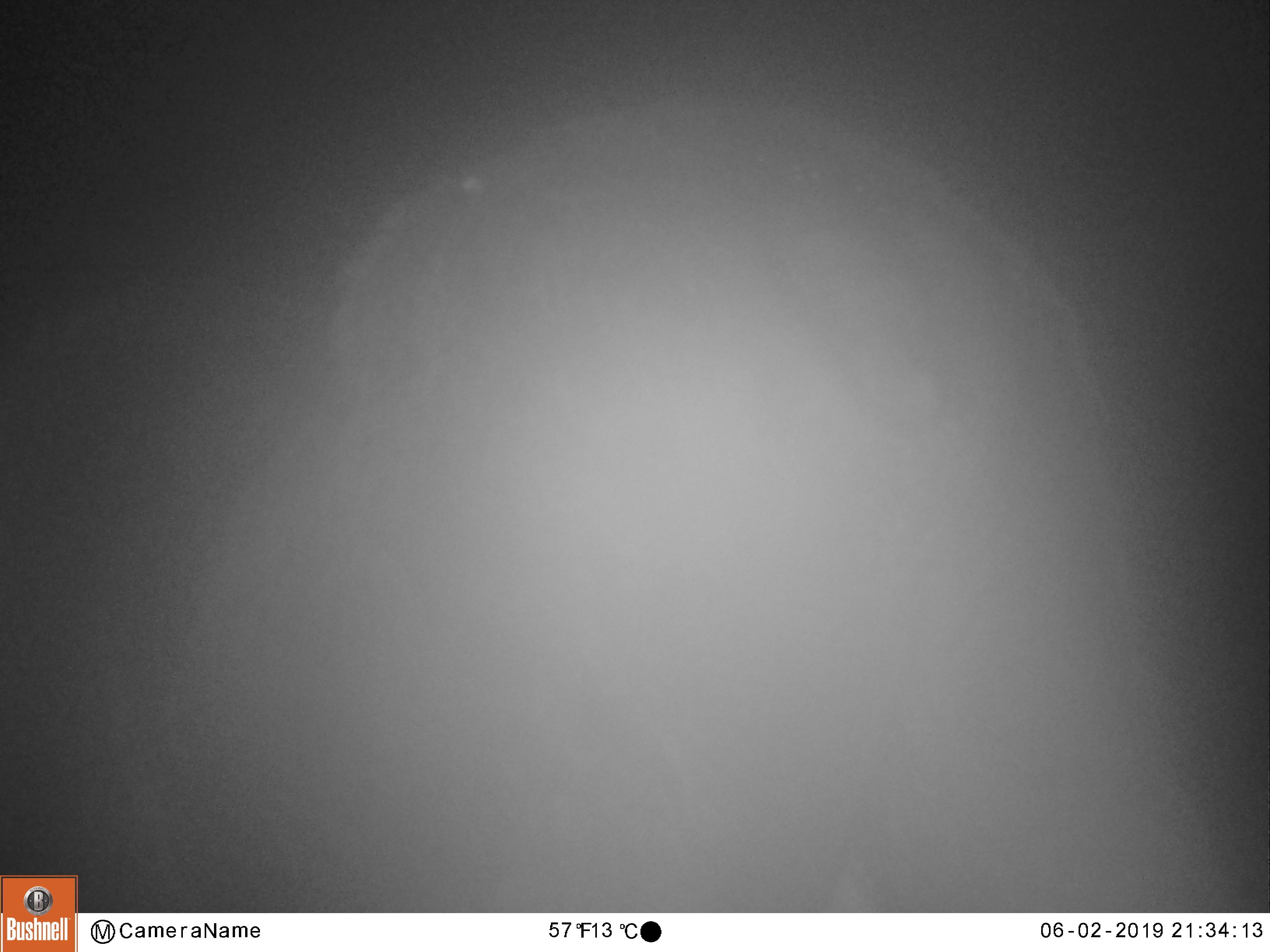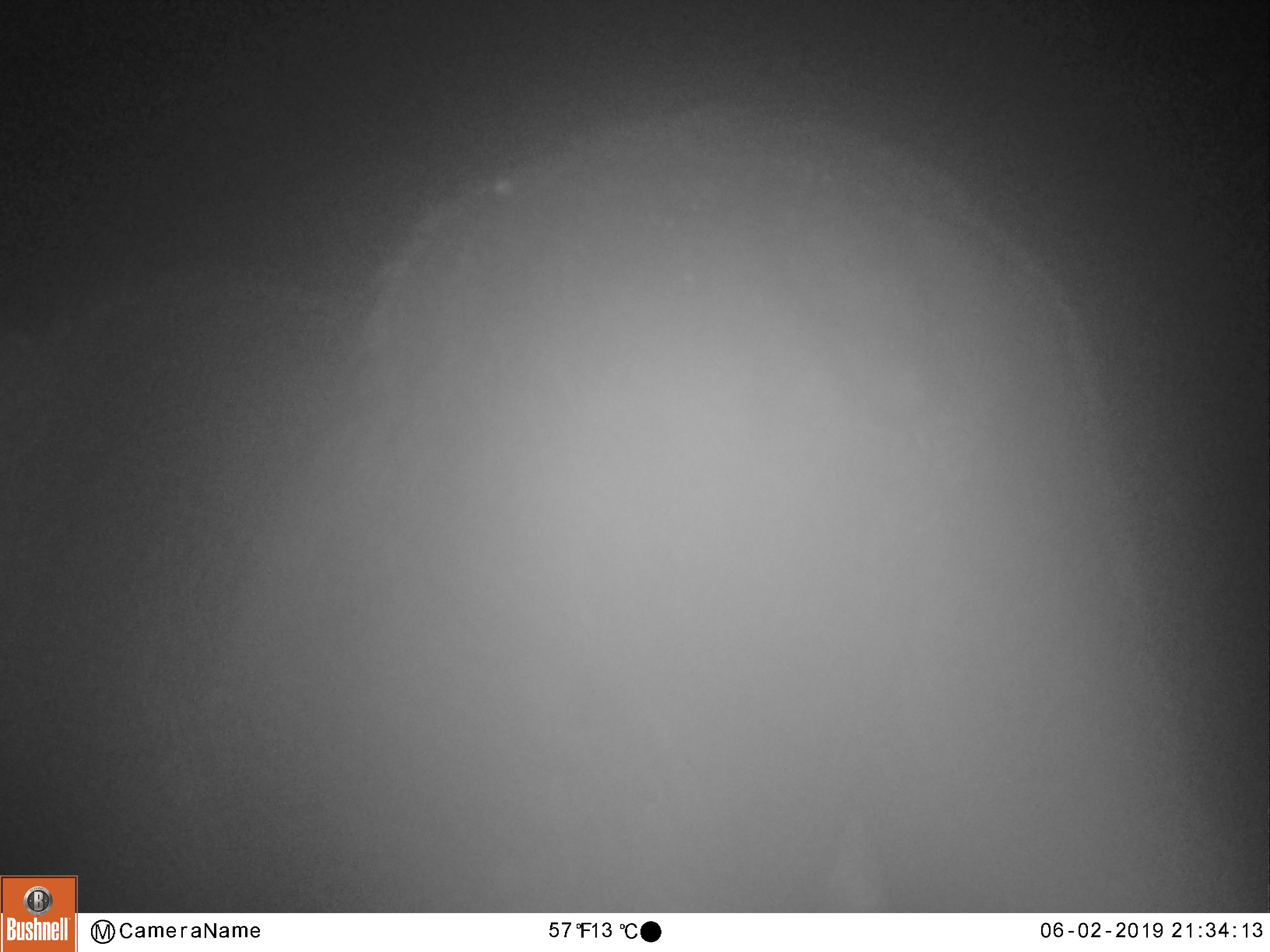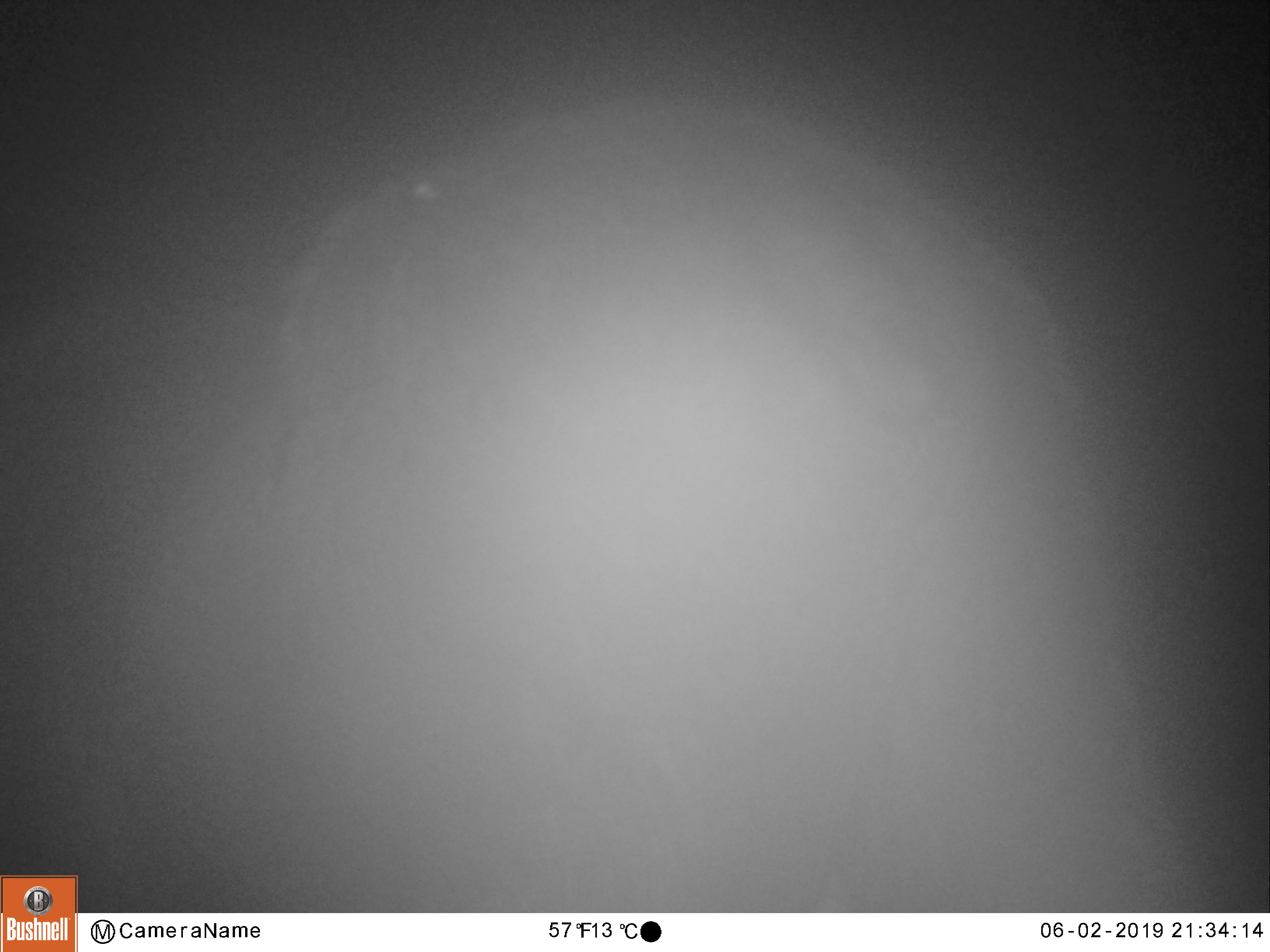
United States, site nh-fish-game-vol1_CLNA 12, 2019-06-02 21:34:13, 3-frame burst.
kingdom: Animalia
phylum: Chordata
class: Mammalia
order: Artiodactyla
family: Cervidae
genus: Alces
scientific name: Alces alces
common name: moose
Moose (Alces alces).